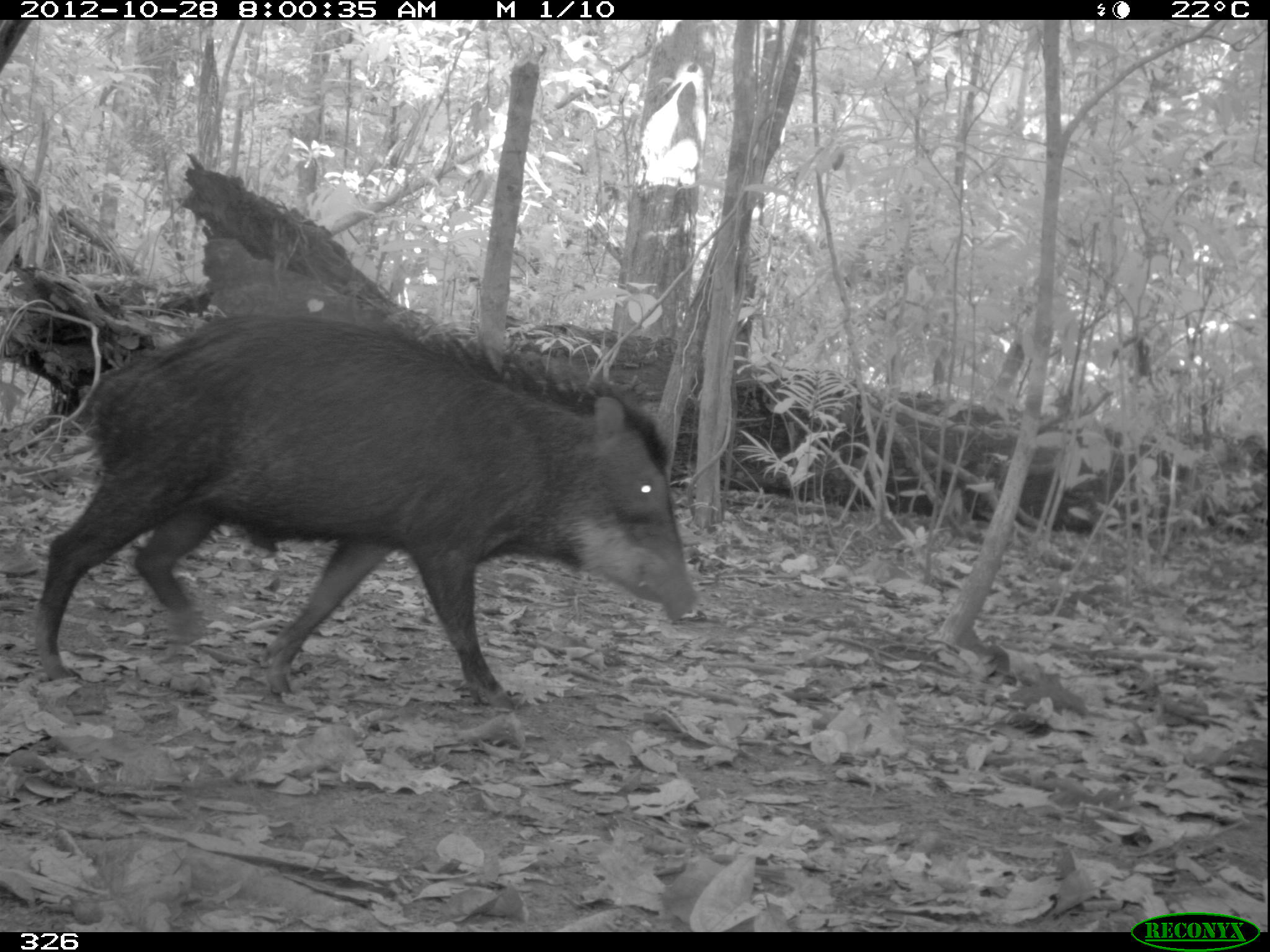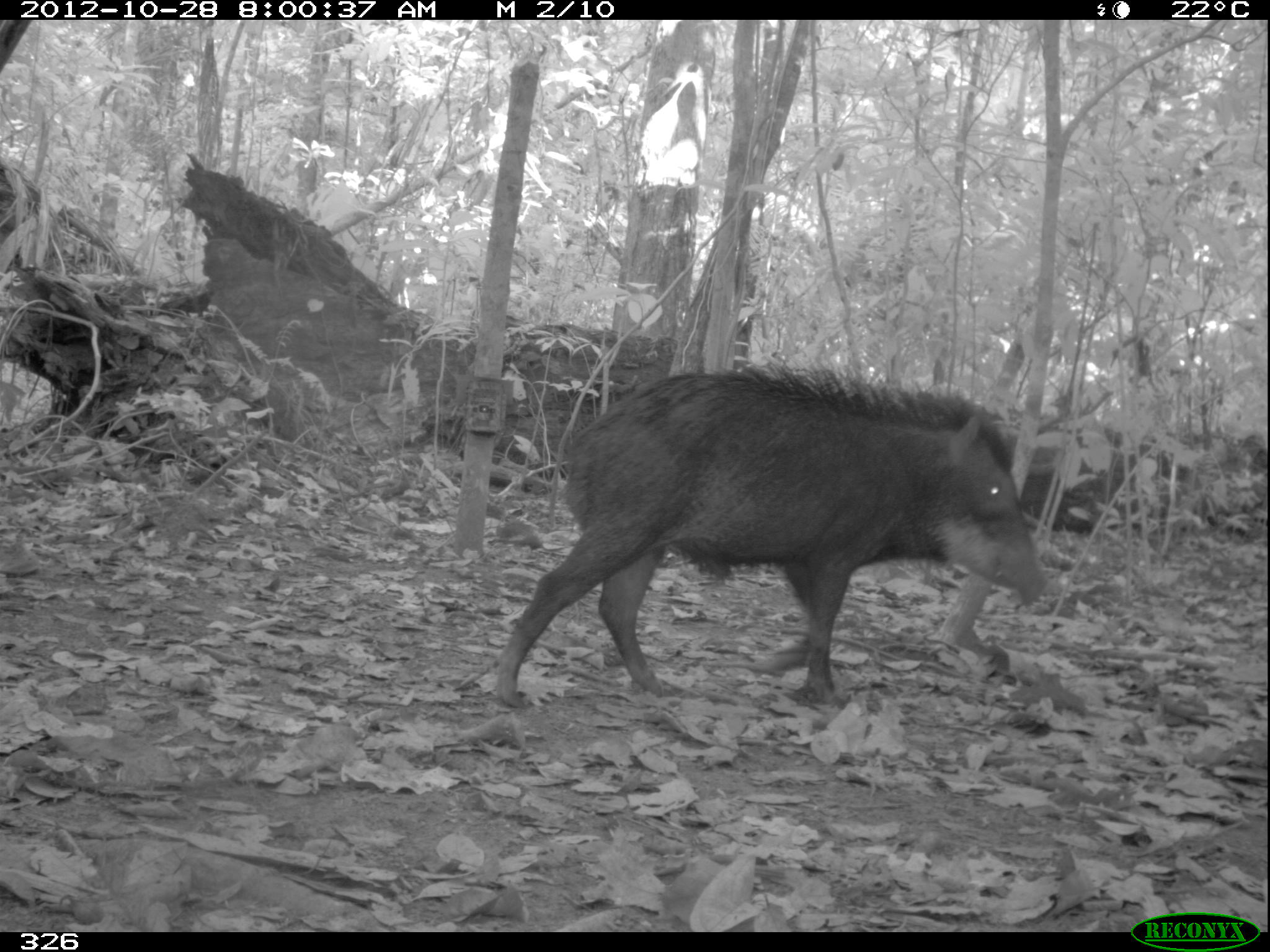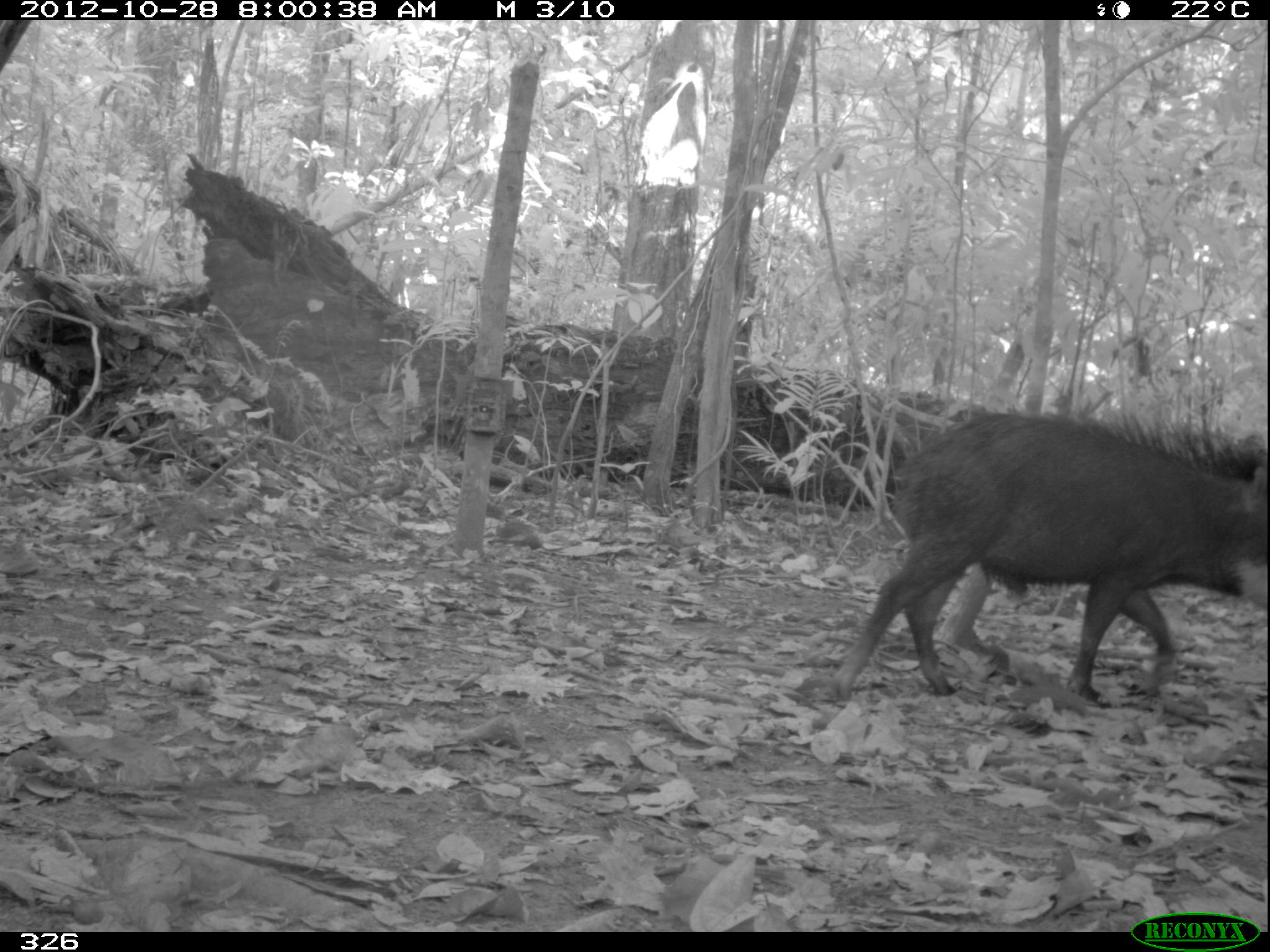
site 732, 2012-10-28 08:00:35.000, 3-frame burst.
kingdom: Animalia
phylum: Chordata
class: Mammalia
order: Artiodactyla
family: Tayassuidae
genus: Tayassu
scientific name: Tayassu pecari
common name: white-lipped peccary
Tayassu pecari (white-lipped peccary).